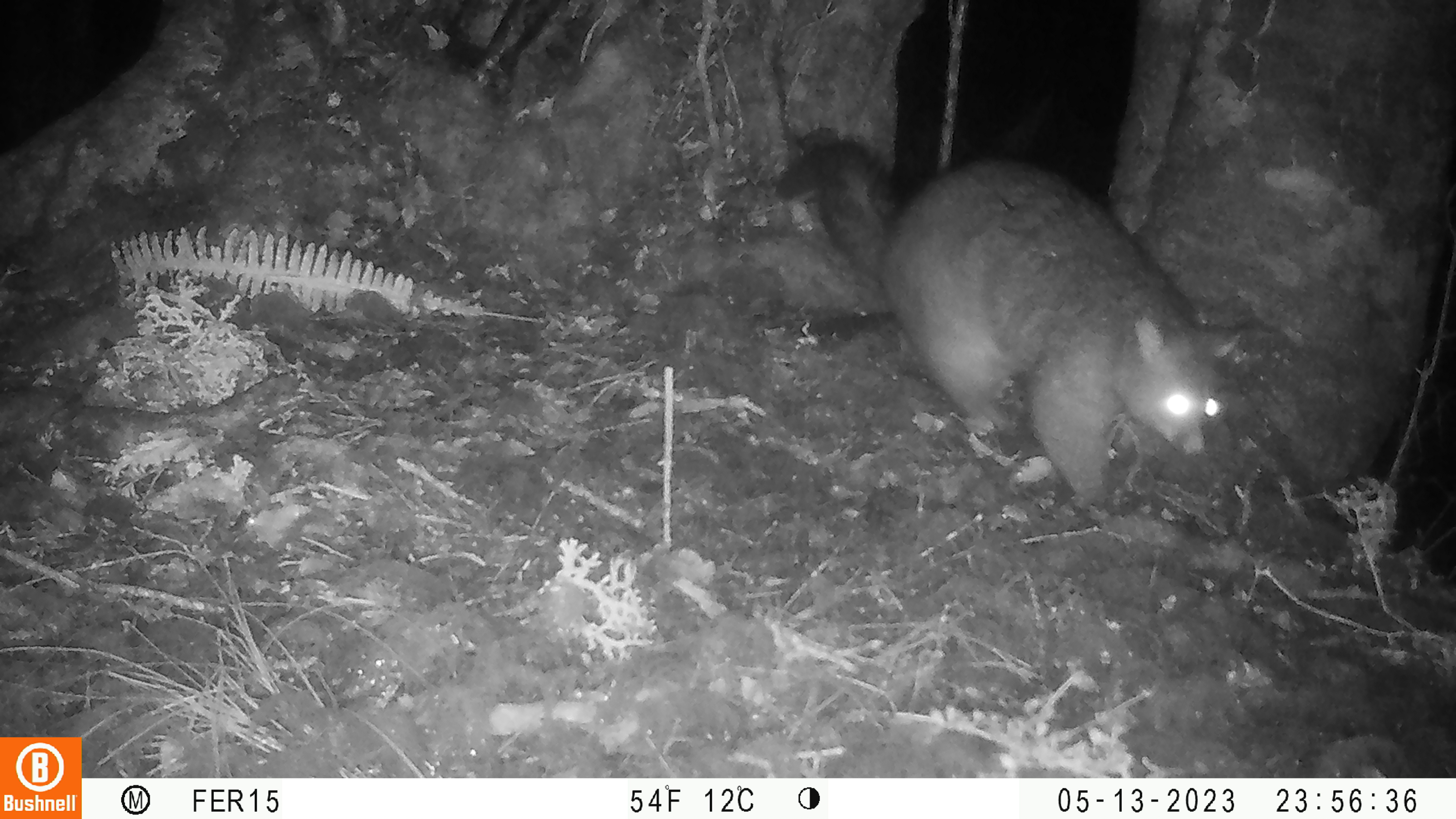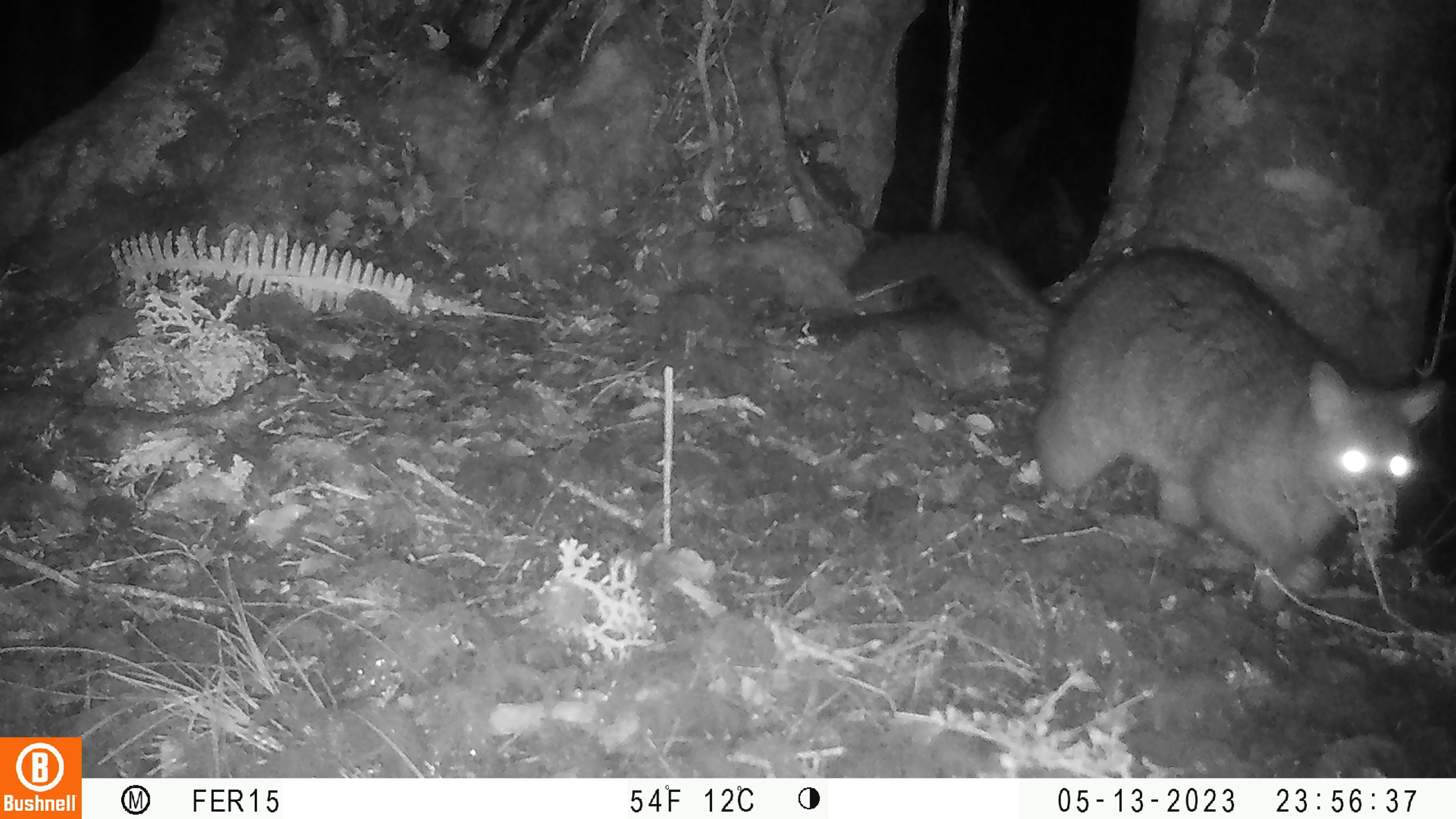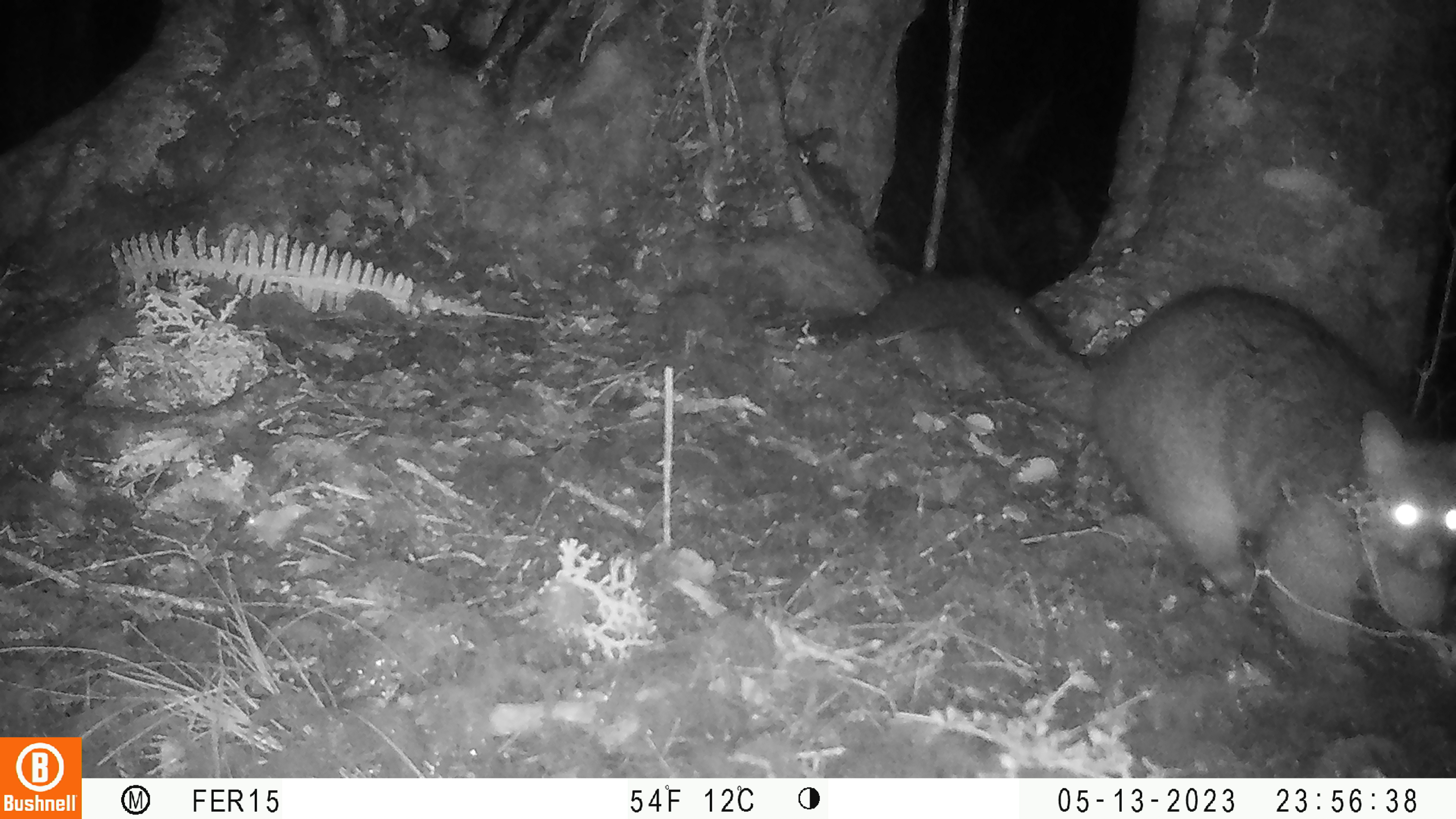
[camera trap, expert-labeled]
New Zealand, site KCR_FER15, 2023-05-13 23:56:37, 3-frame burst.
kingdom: Animalia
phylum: Chordata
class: Mammalia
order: Diprotodontia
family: Phalangeridae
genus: Trichosurus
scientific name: Trichosurus vulpecula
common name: common brushtail possum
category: possum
Possum (common brushtail possum) (Trichosurus vulpecula).